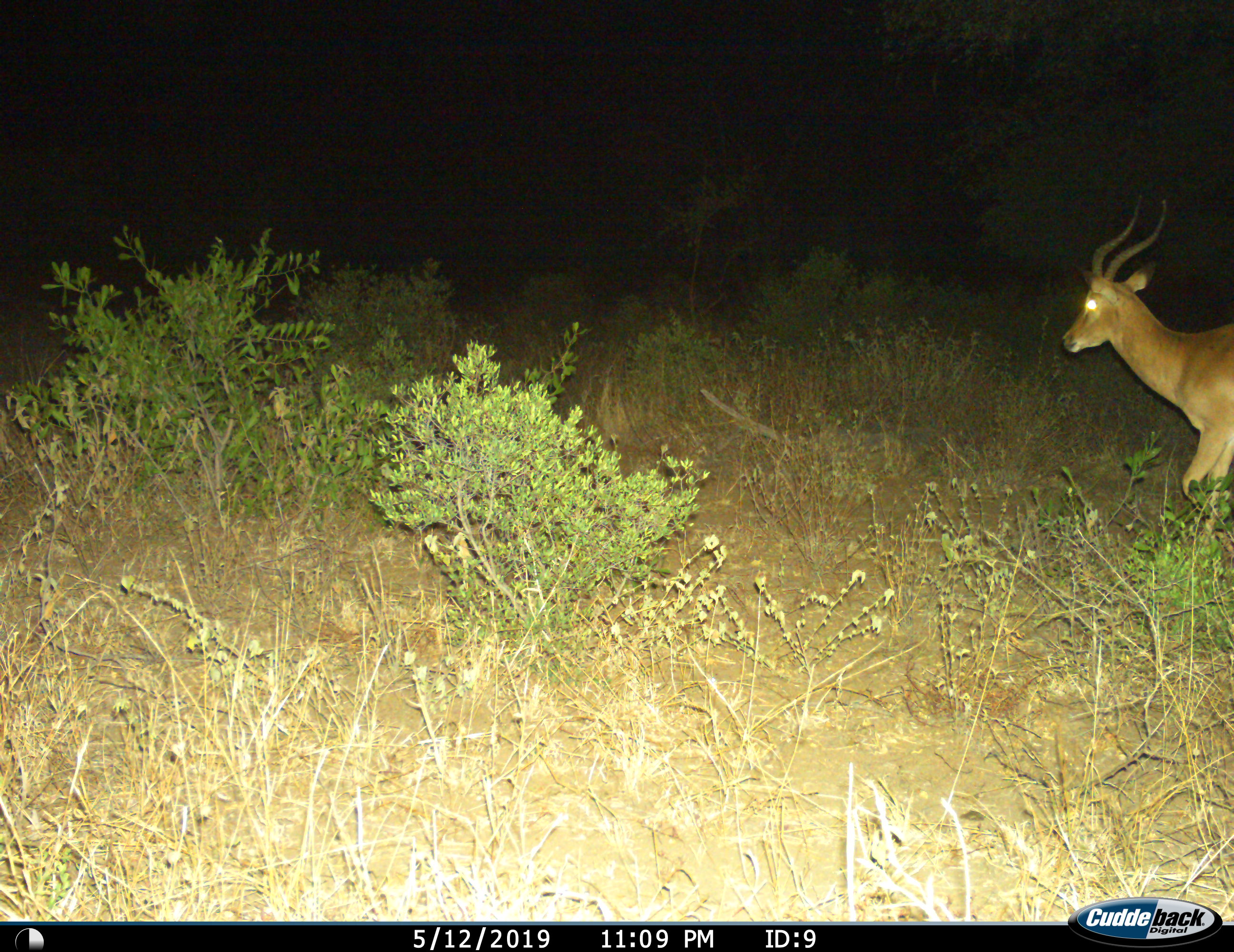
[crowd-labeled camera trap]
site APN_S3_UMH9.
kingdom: Animalia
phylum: Chordata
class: Mammalia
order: Artiodactyla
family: Bovidae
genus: Aepyceros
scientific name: Aepyceros melampus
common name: impala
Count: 1.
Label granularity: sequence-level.